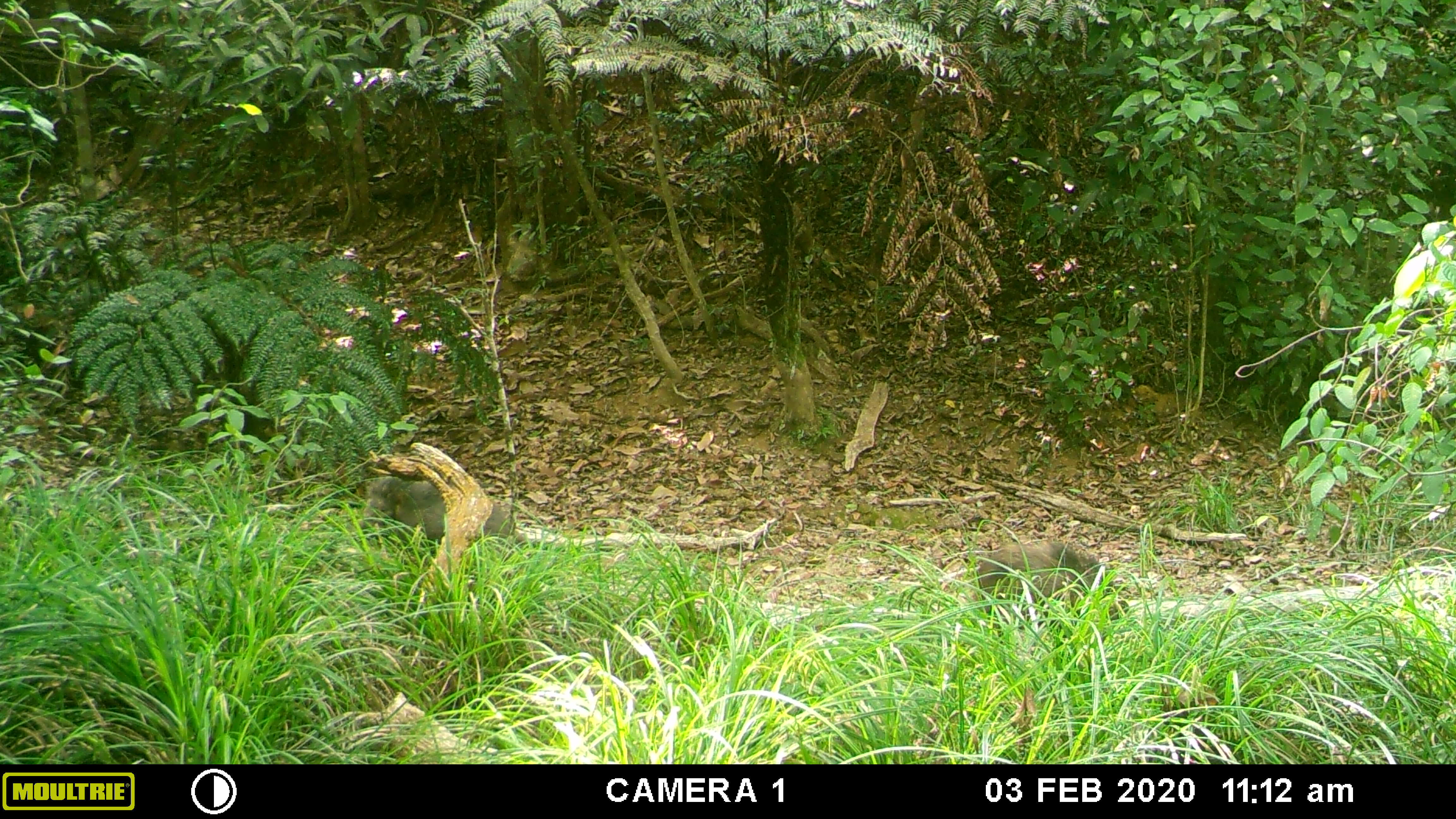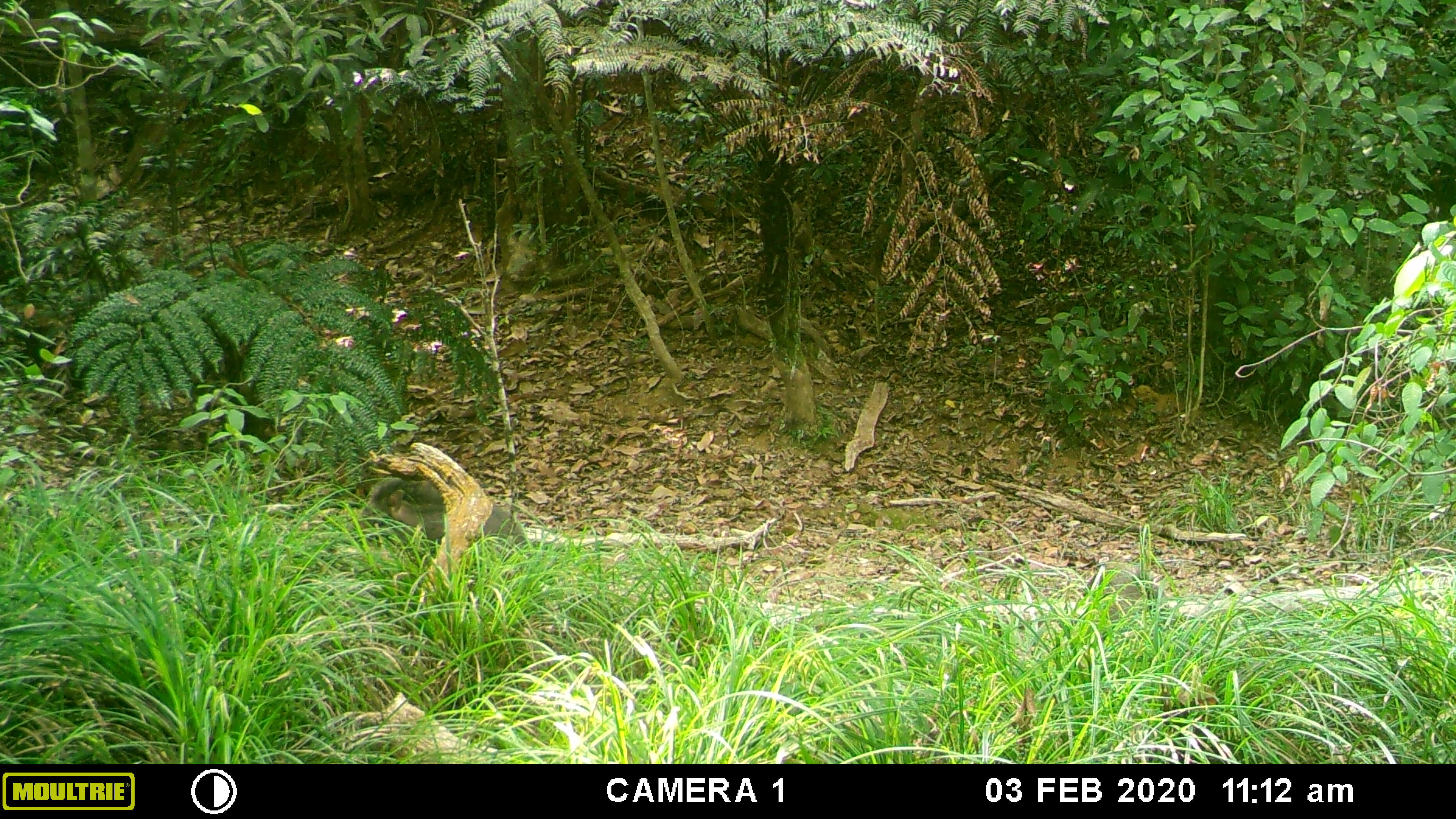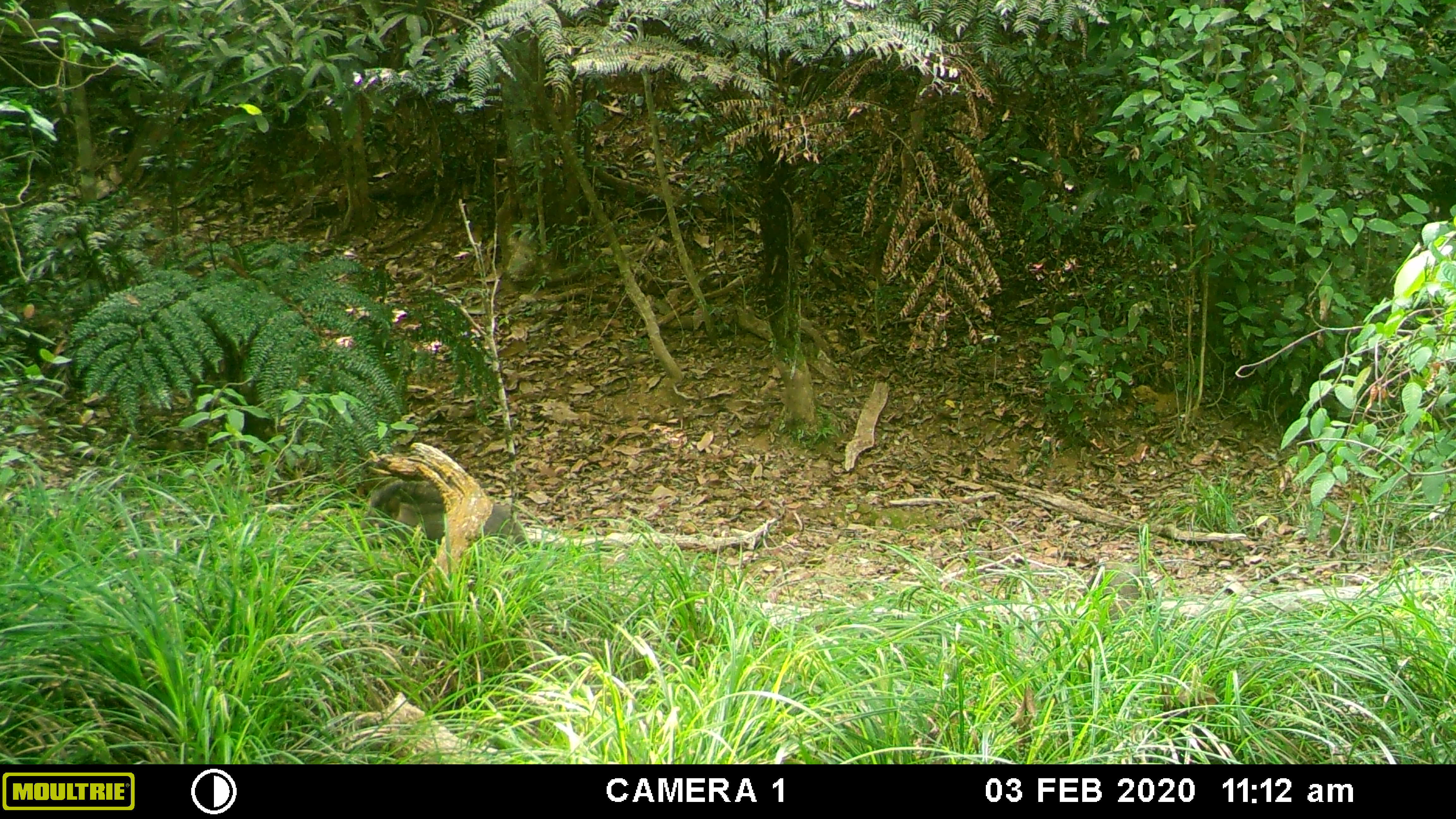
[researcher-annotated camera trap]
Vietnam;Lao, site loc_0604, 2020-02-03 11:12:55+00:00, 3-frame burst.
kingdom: Animalia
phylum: Chordata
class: Mammalia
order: Artiodactyla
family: Suidae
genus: Sus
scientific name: Sus scrofa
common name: eurasian wild pig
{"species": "eurasian wild pig (Sus scrofa)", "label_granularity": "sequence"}